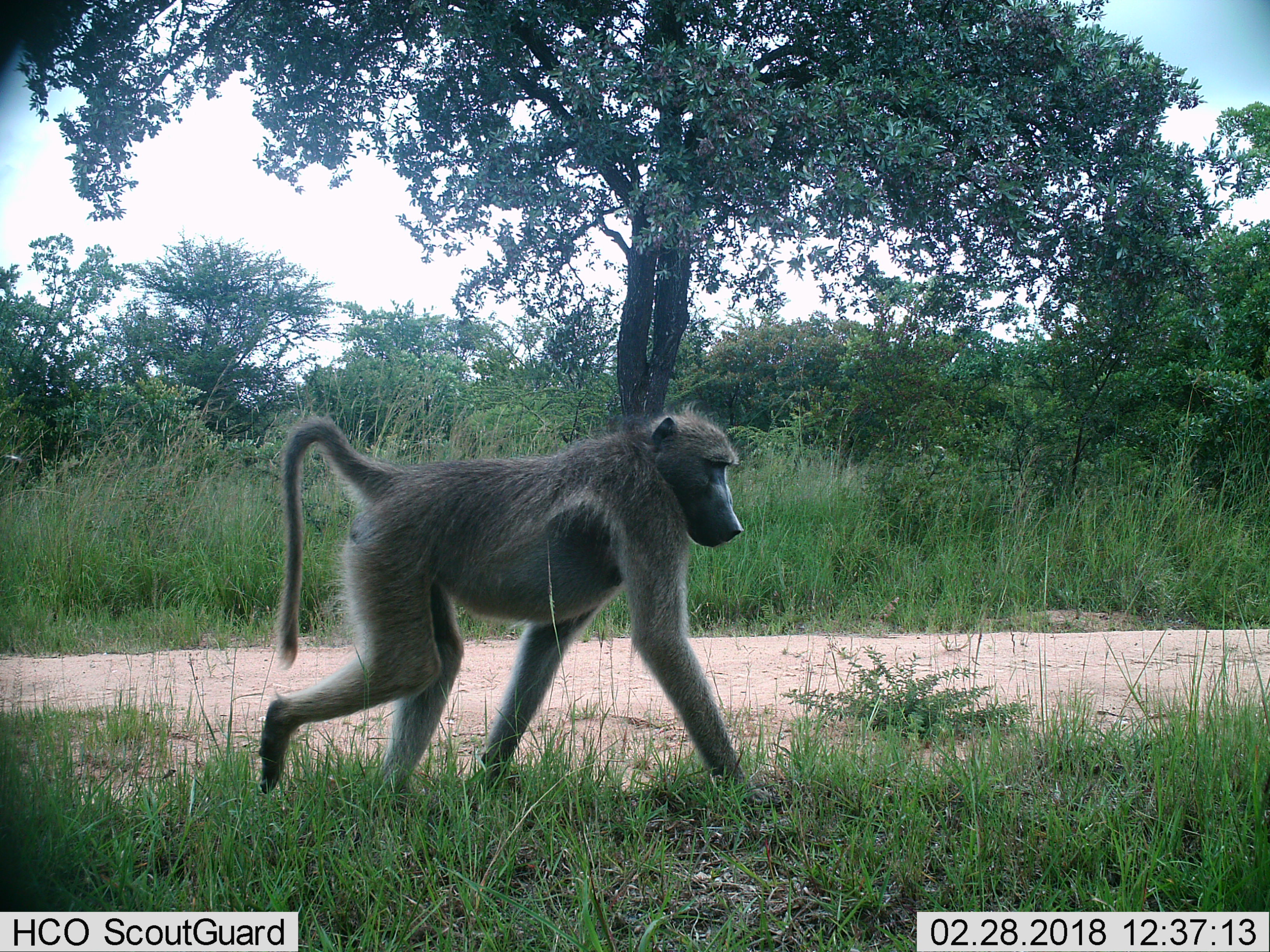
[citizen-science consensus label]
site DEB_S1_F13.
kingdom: Animalia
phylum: Chordata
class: Mammalia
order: Primates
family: Cercopithecidae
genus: Papio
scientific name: Papio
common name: baboon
Baboon (Papio), count 1. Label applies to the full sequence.